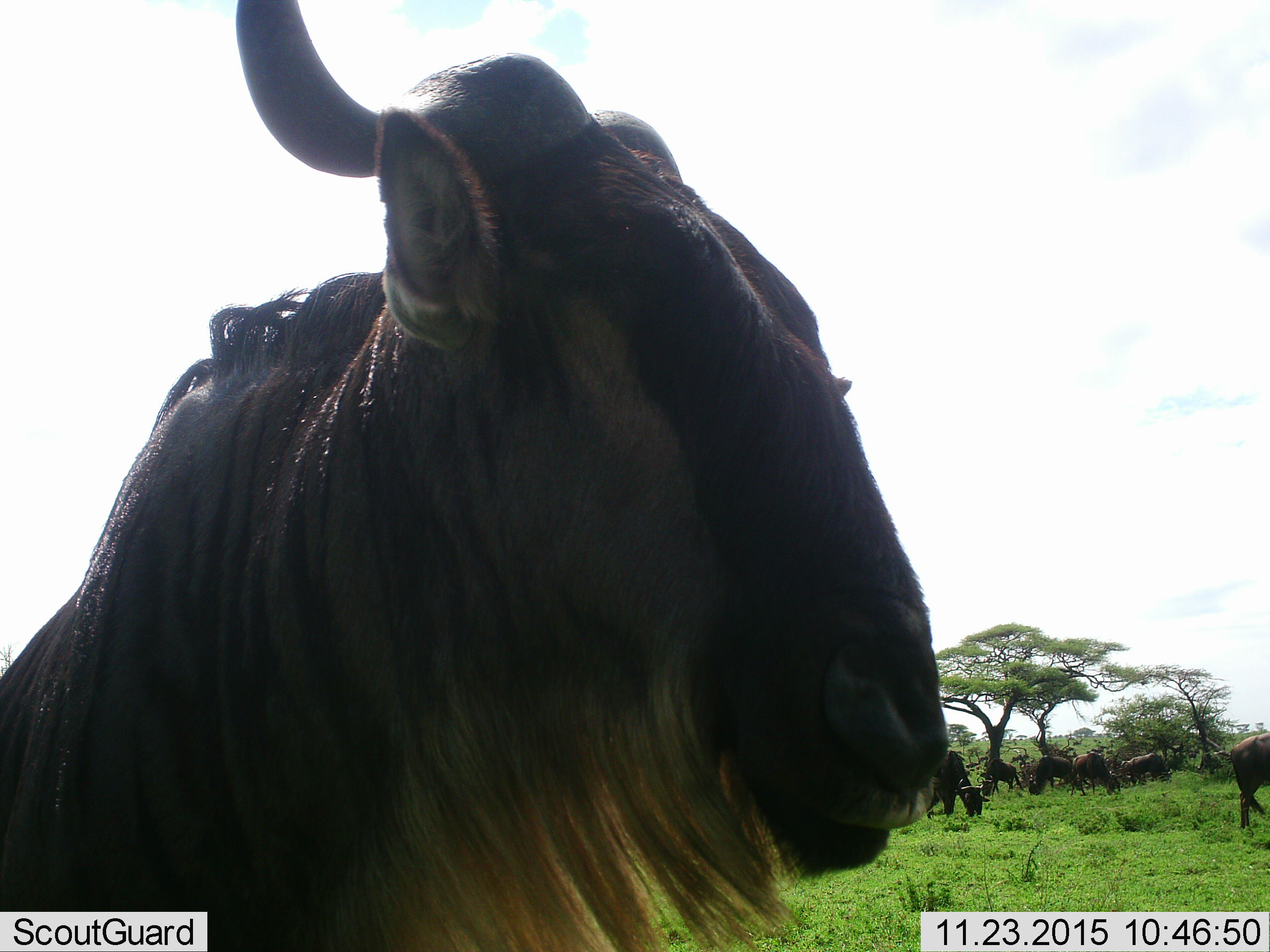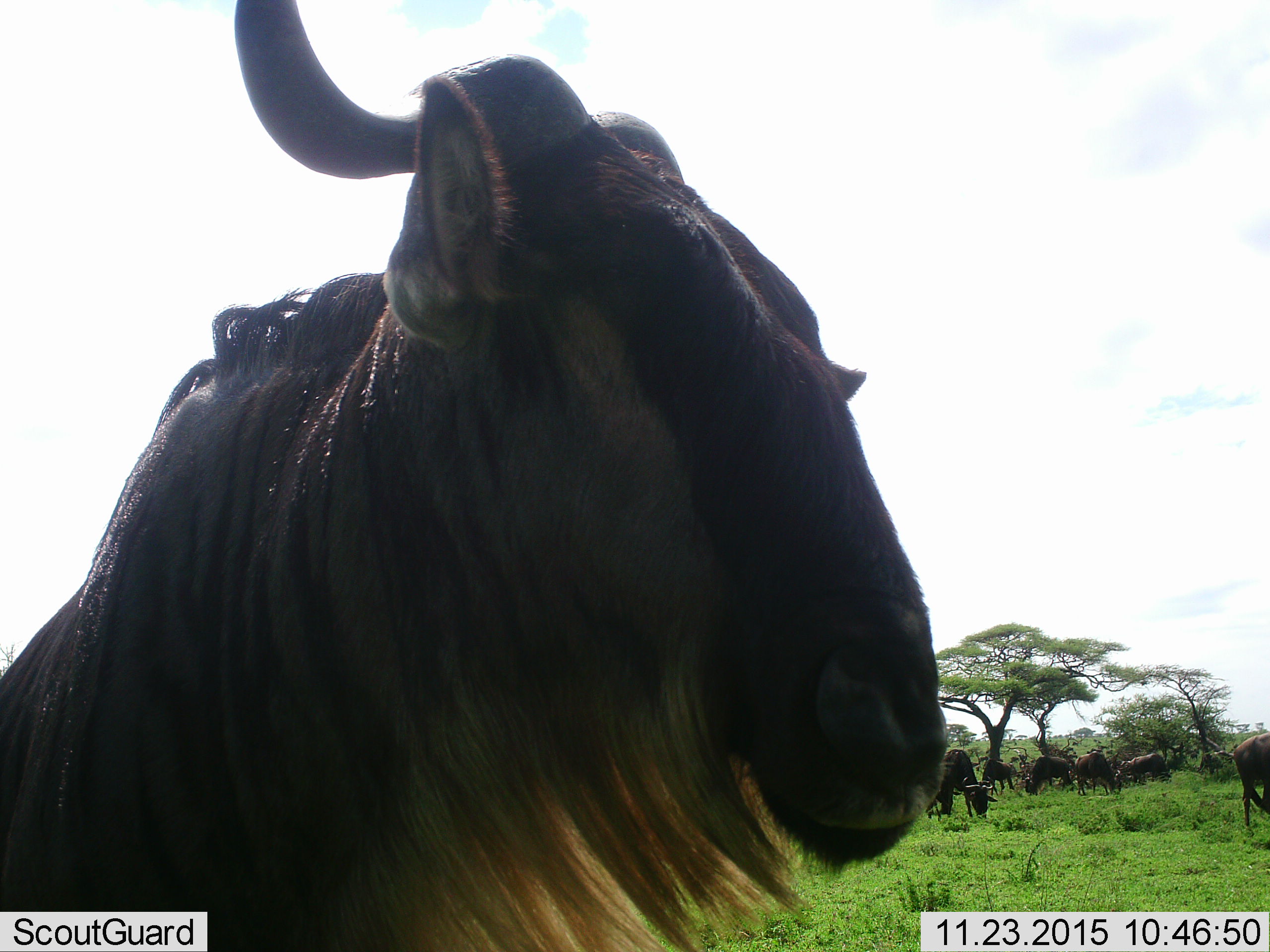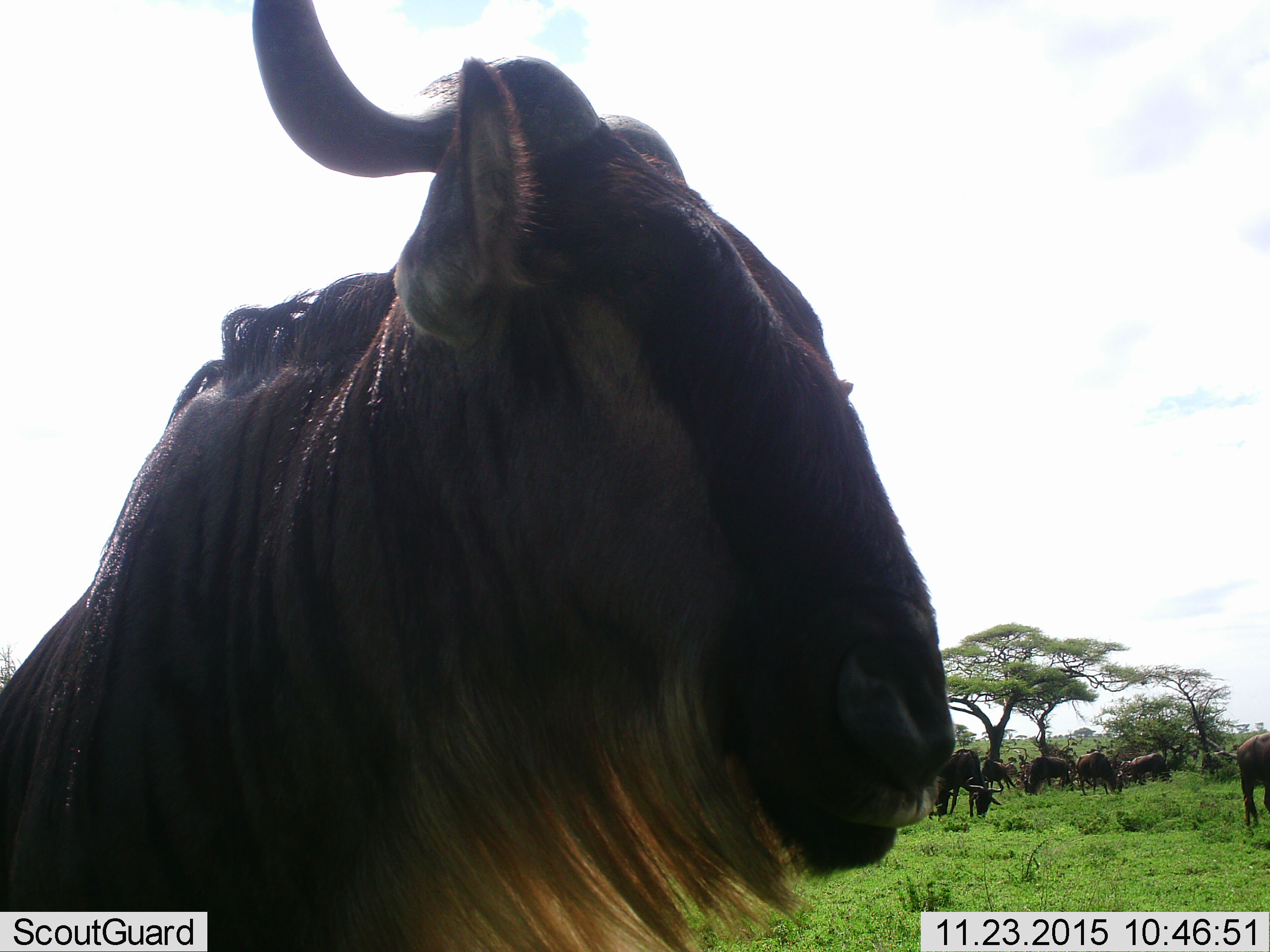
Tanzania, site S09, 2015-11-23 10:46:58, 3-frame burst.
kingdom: Animalia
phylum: Chordata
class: Mammalia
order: Artiodactyla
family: Bovidae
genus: Connochaetes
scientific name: Connochaetes taurinus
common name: blue wildebeest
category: wildebeest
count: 11-50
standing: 62%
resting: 12%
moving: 38%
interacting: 0%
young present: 0%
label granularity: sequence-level